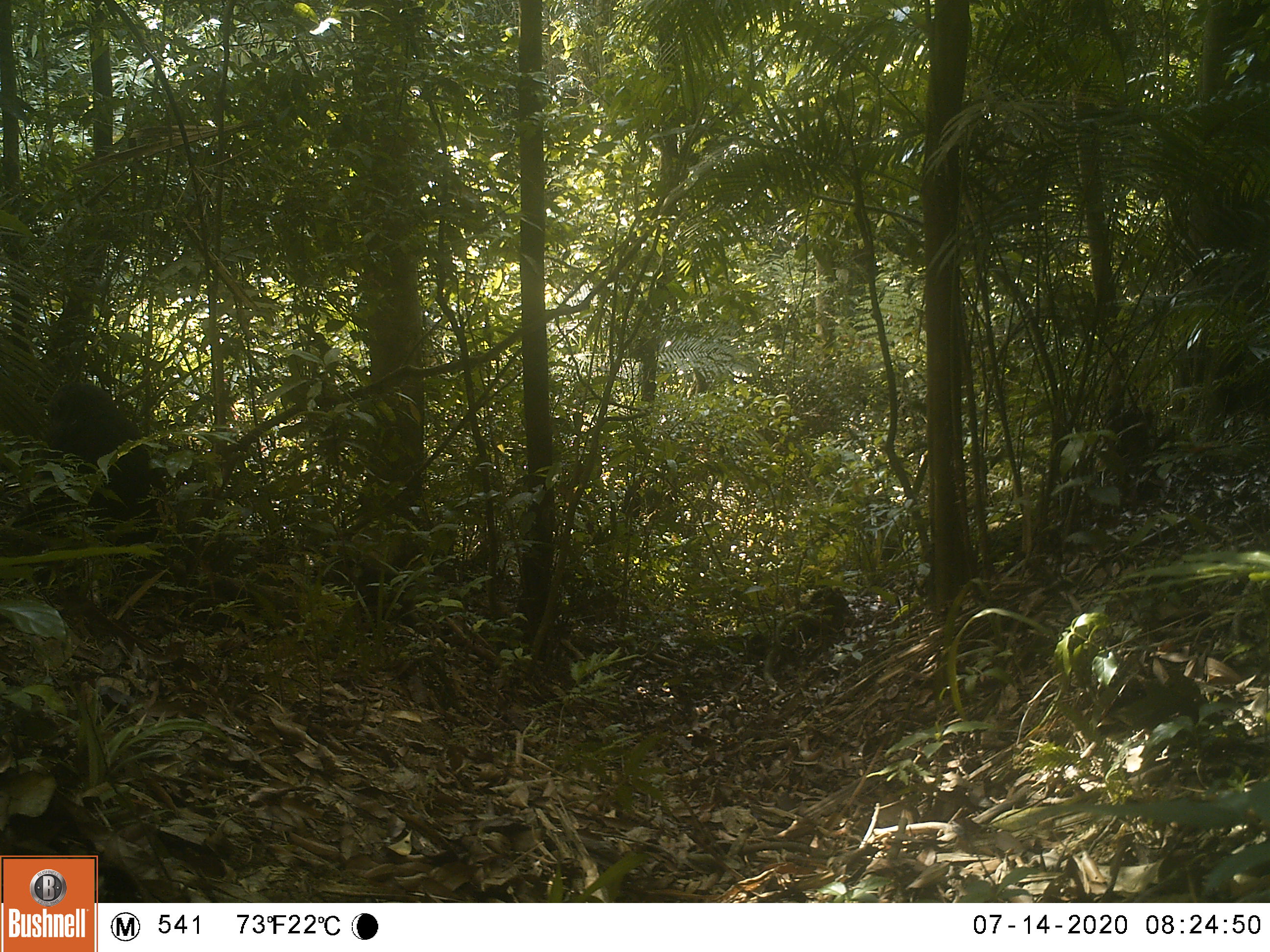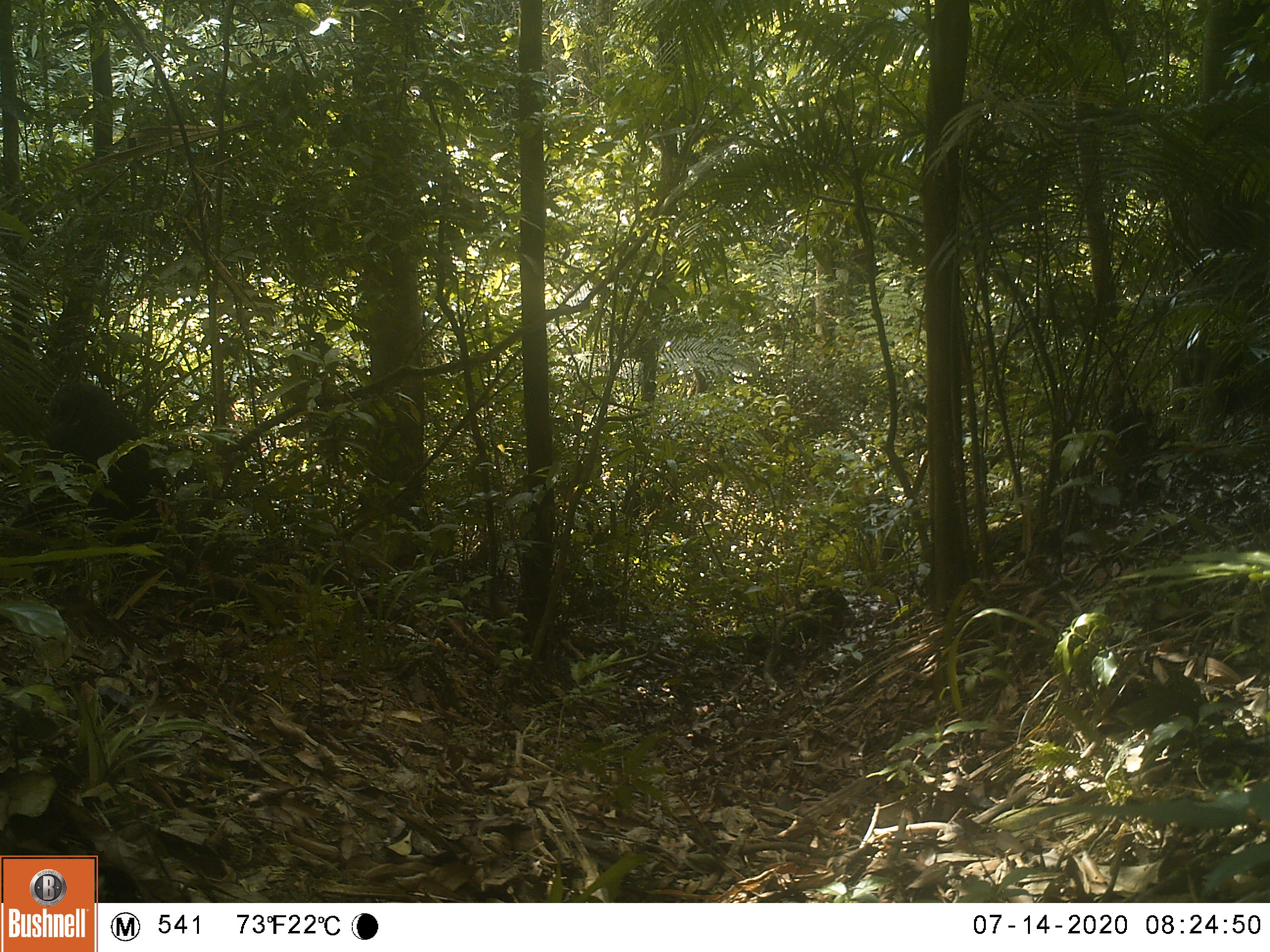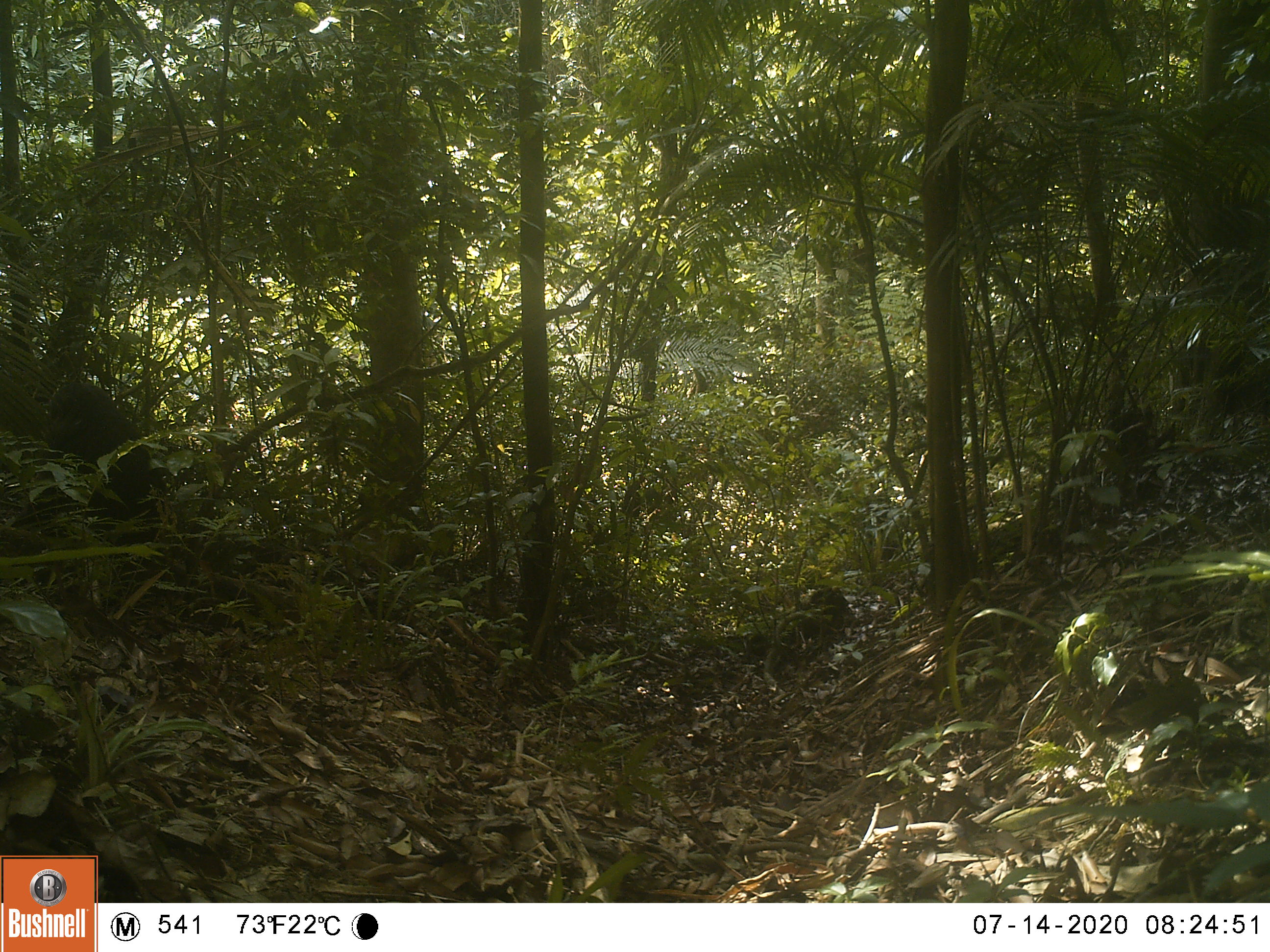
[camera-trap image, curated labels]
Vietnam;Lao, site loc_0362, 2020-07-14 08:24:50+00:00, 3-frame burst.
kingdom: Animalia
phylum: Chordata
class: Mammalia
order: Primates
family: Cercopithecidae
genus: Macaca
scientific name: Macaca arctoides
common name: stump-tailed macaque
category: stump tailed macaque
Stump tailed macaque (stump-tailed macaque) (Macaca arctoides). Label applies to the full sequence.